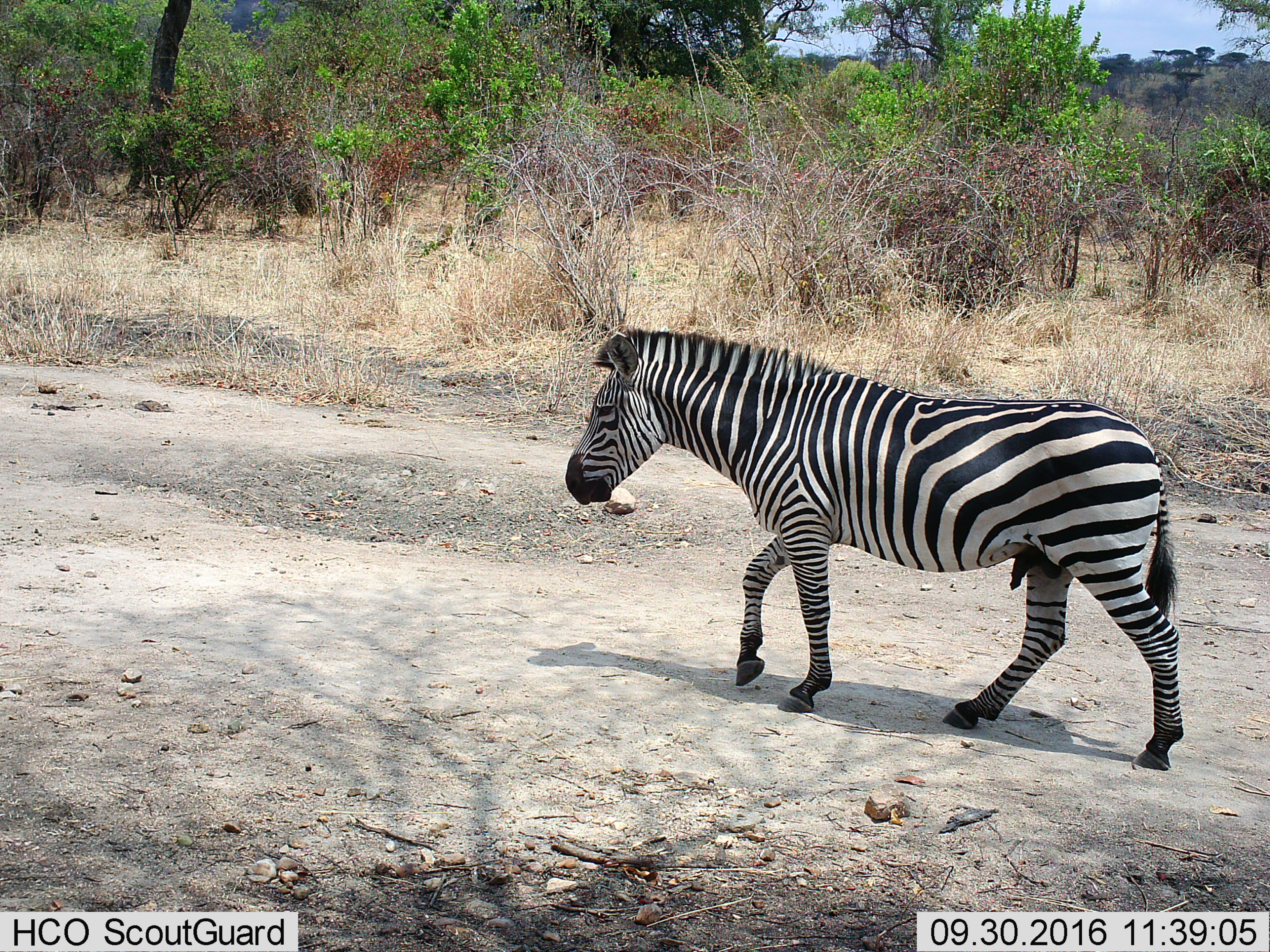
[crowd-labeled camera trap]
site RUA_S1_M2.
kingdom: Animalia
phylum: Chordata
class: Mammalia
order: Perissodactyla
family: Equidae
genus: Equus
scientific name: Equus quagga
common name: plains zebra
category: zebraplains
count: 1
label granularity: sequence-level